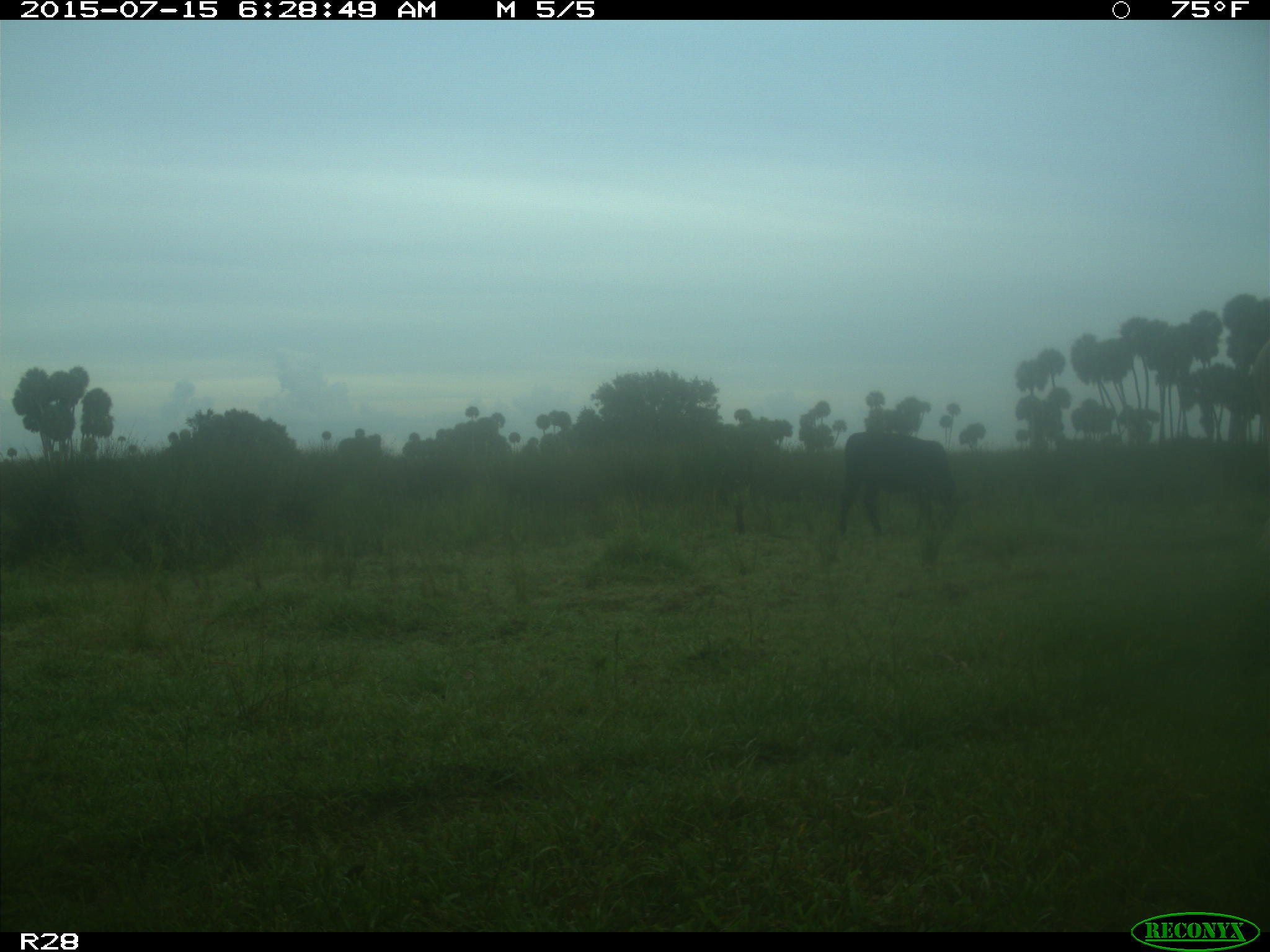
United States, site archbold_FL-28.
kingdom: Animalia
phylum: Chordata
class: Mammalia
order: Artiodactyla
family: Bovidae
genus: Bos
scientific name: Bos taurus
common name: domestic cow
Bos taurus (domestic cow).